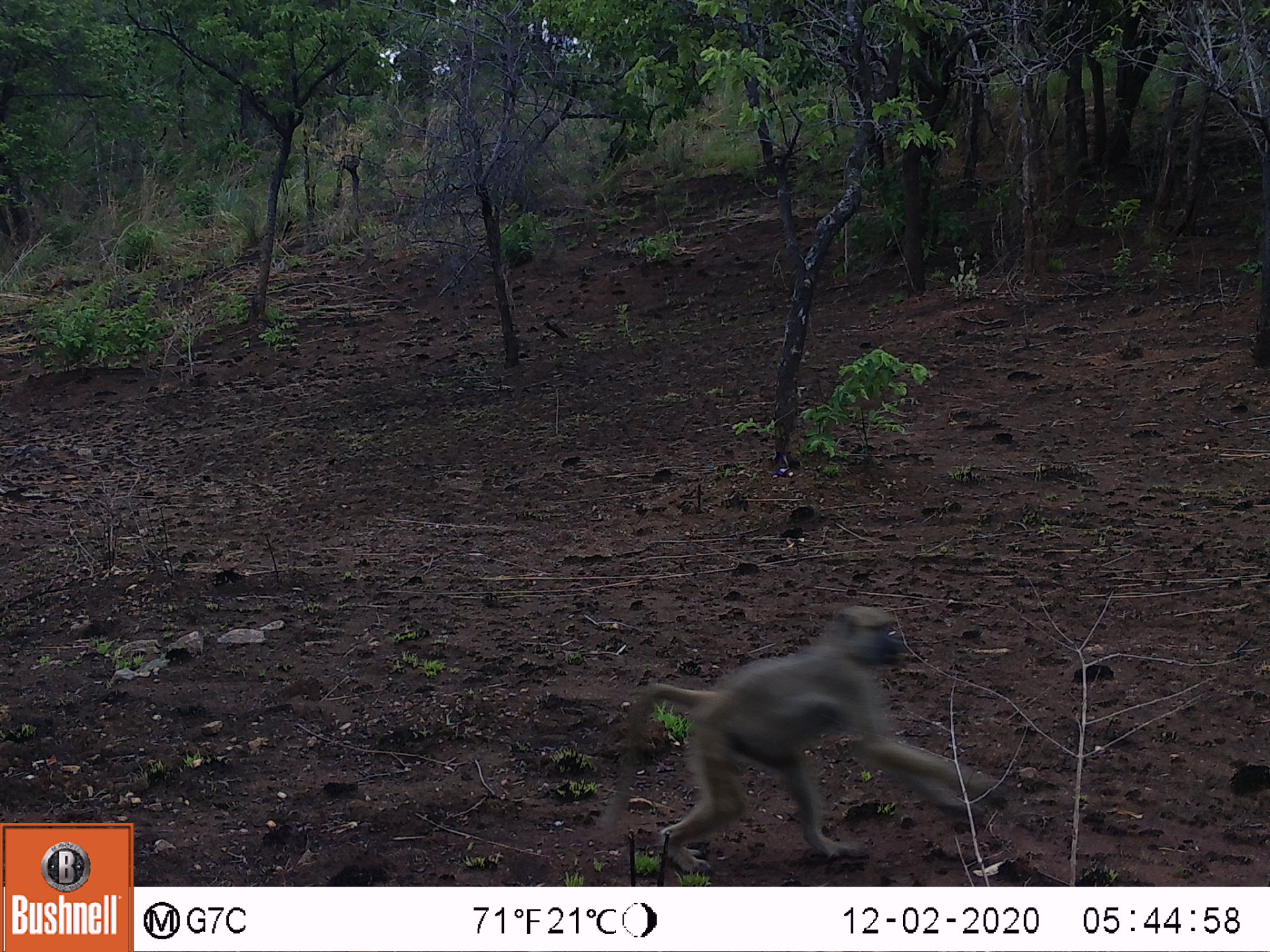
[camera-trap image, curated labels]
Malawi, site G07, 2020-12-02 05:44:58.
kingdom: Animalia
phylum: Chordata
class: Mammalia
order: Primates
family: Cercopithecidae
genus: Papio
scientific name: Papio cynocephalus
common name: yellow baboon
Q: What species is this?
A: Yellow baboon (Papio cynocephalus).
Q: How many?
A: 1.